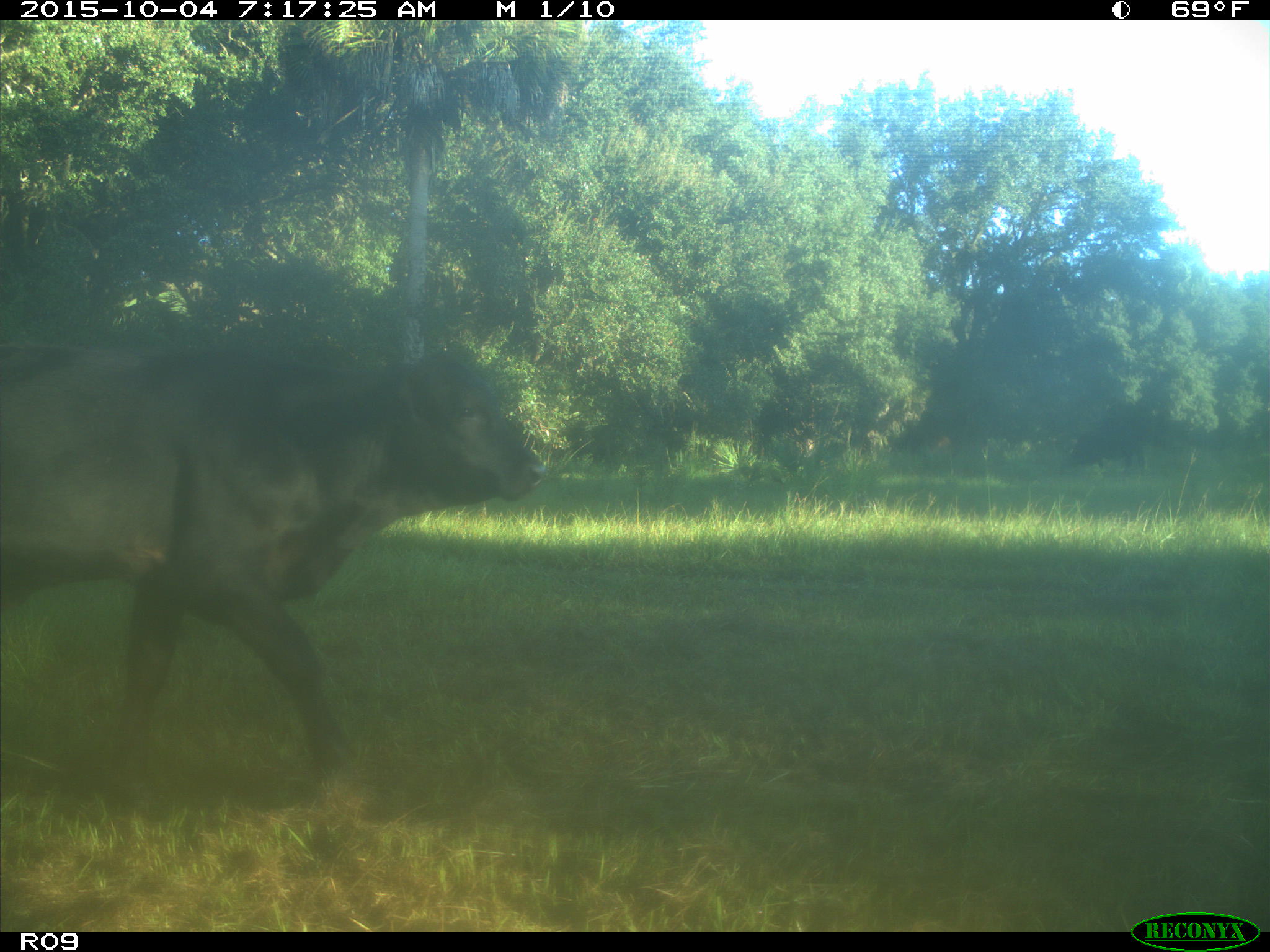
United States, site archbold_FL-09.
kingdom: Animalia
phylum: Chordata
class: Mammalia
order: Artiodactyla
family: Bovidae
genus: Bos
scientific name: Bos taurus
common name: domestic cow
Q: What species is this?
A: Bos taurus (domestic cow).